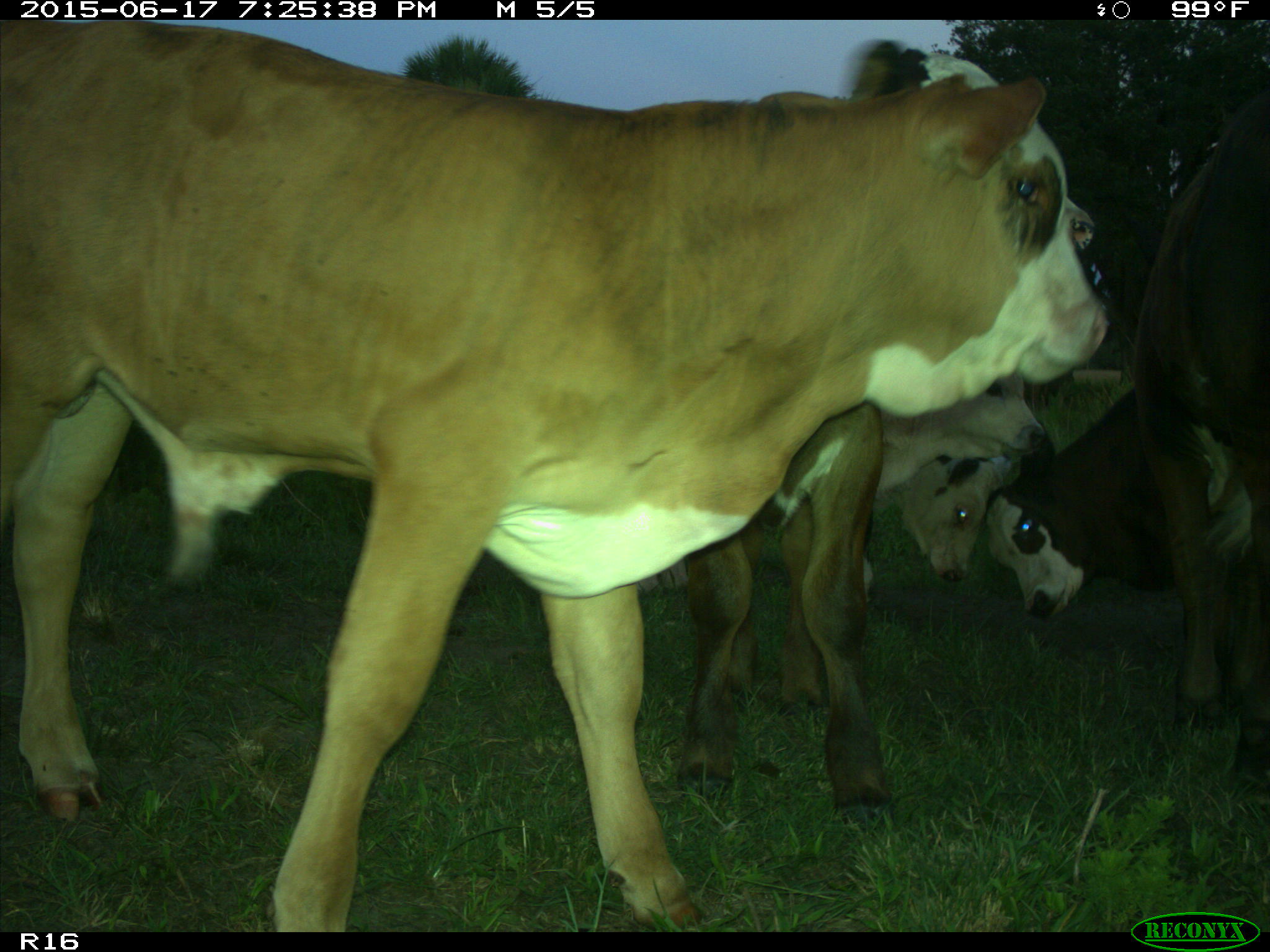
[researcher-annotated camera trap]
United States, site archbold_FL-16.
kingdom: Animalia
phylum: Chordata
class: Mammalia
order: Artiodactyla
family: Bovidae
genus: Bos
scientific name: Bos taurus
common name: domestic cow